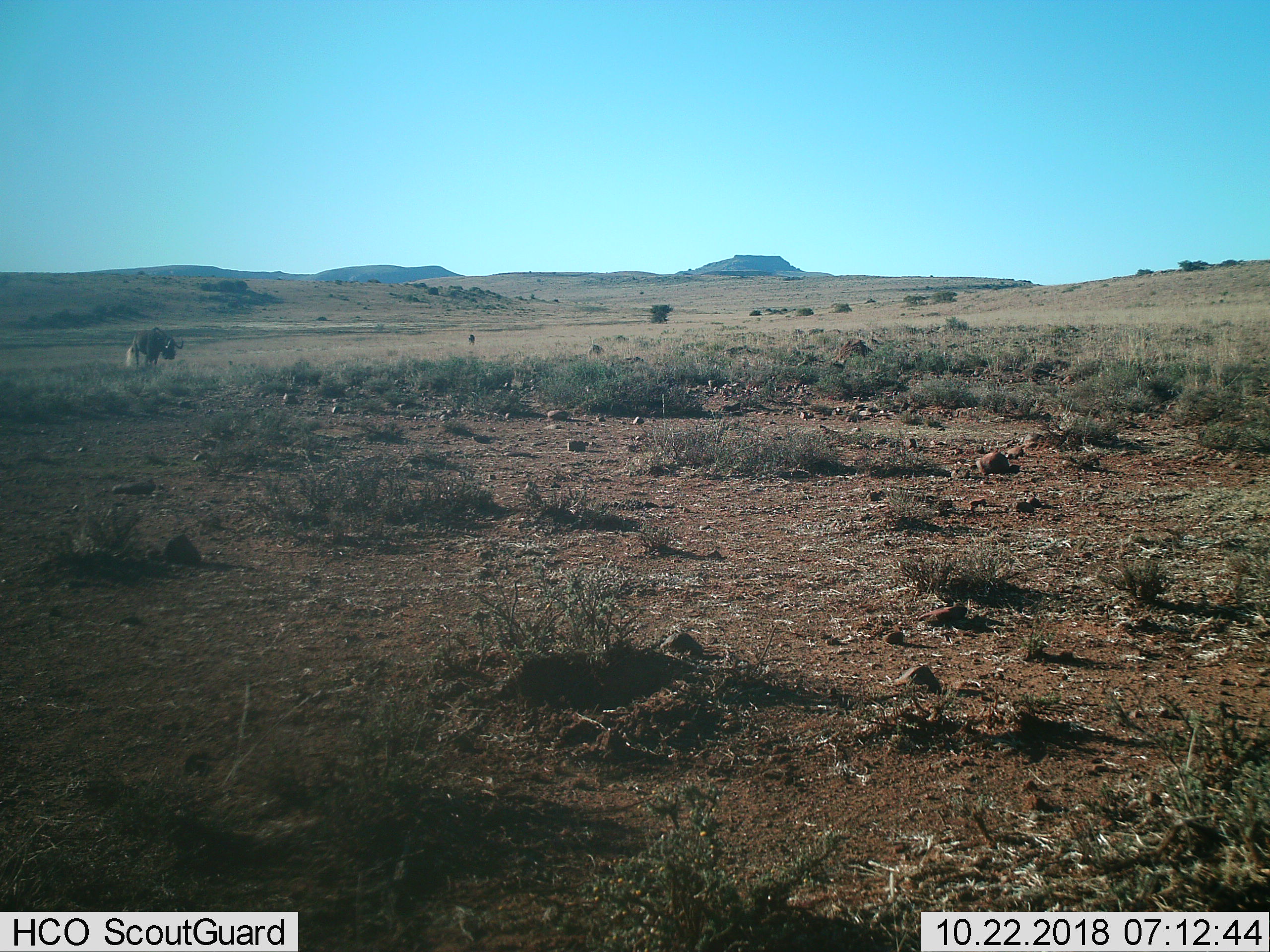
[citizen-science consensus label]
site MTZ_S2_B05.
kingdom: Animalia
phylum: Chordata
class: Mammalia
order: Artiodactyla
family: Bovidae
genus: Connochaetes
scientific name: Connochaetes gnou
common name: black wildebeest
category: wildebeestblack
Wildebeestblack (black wildebeest) (Connochaetes gnou), count 1. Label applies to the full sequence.